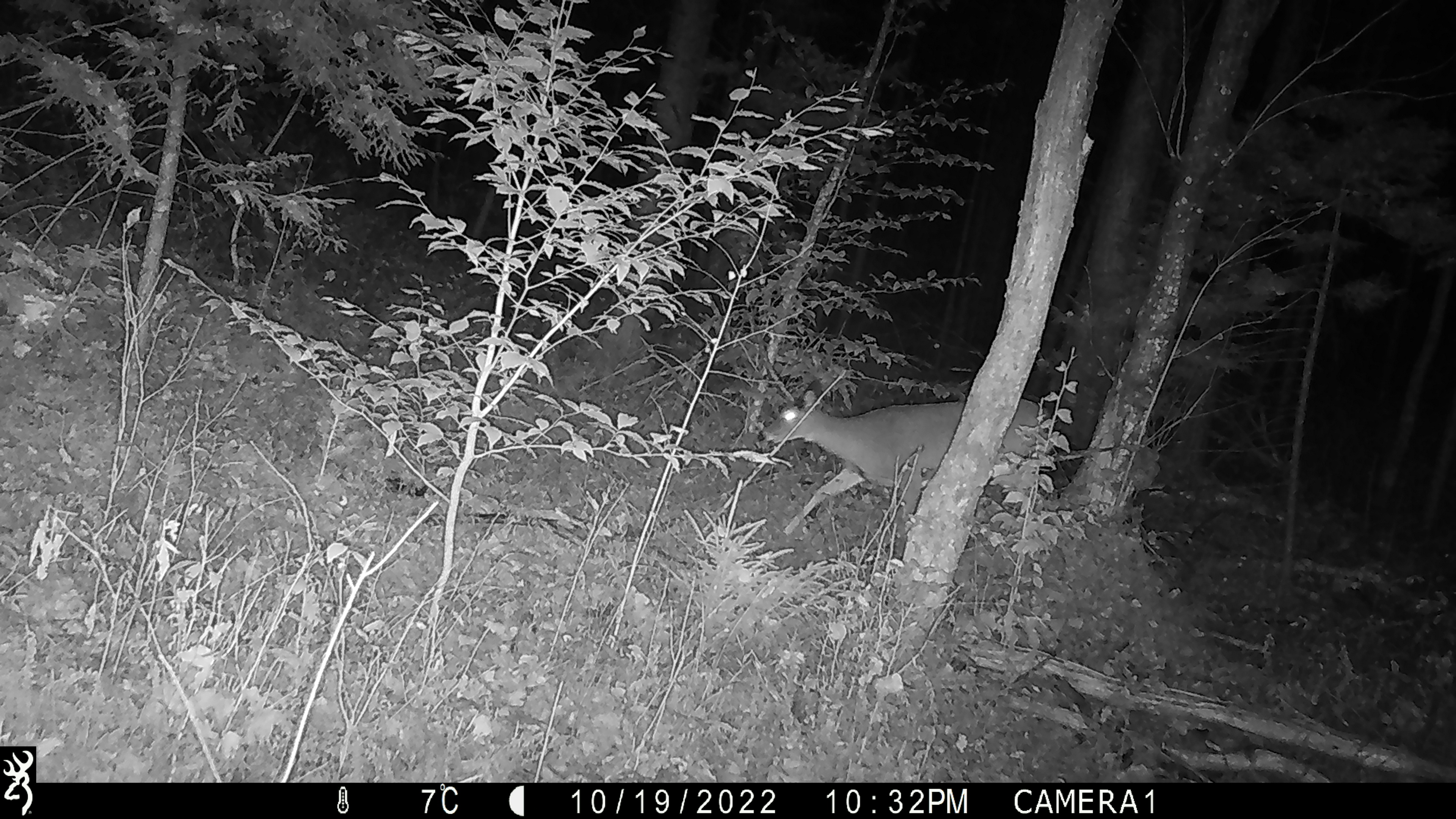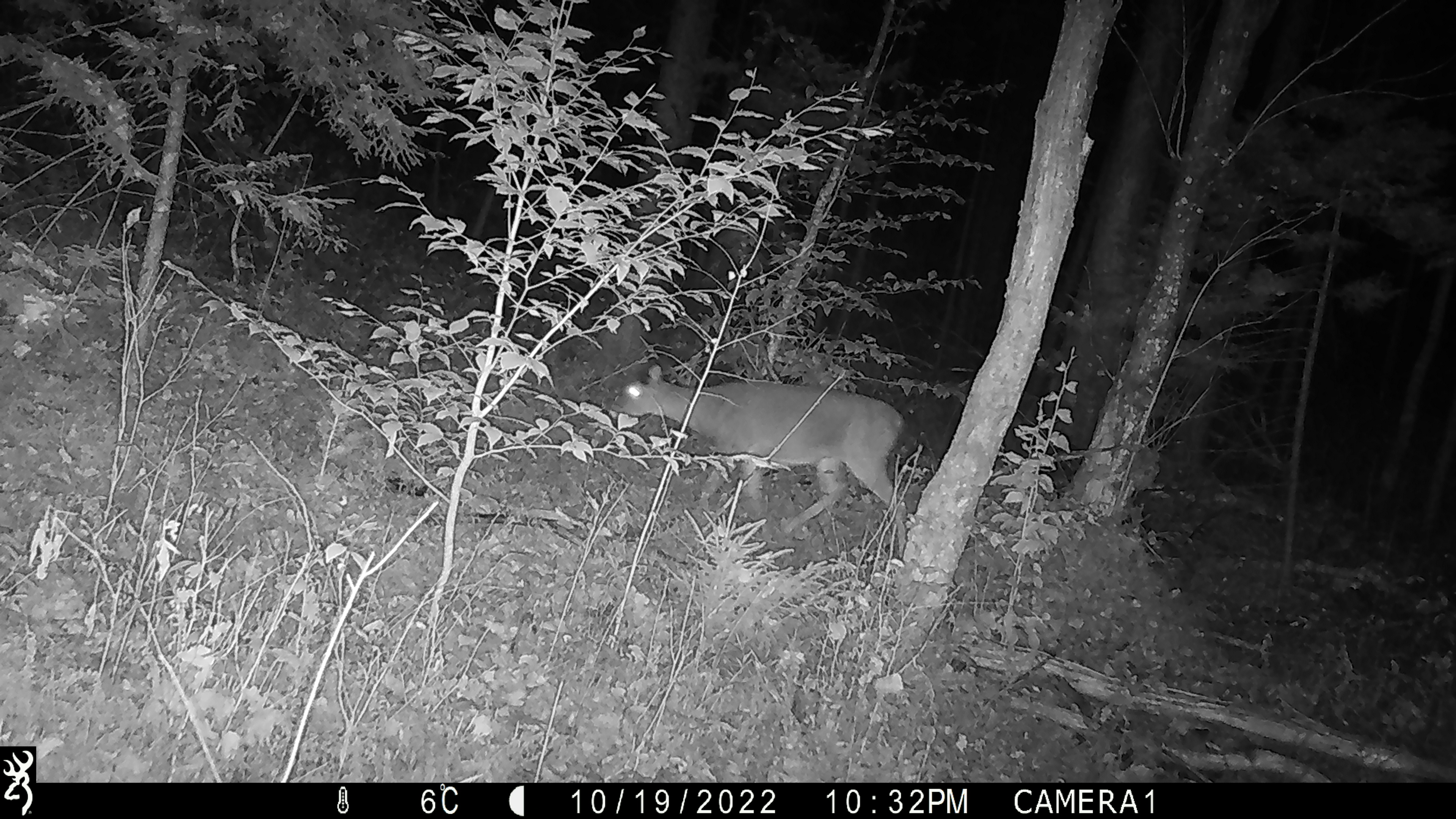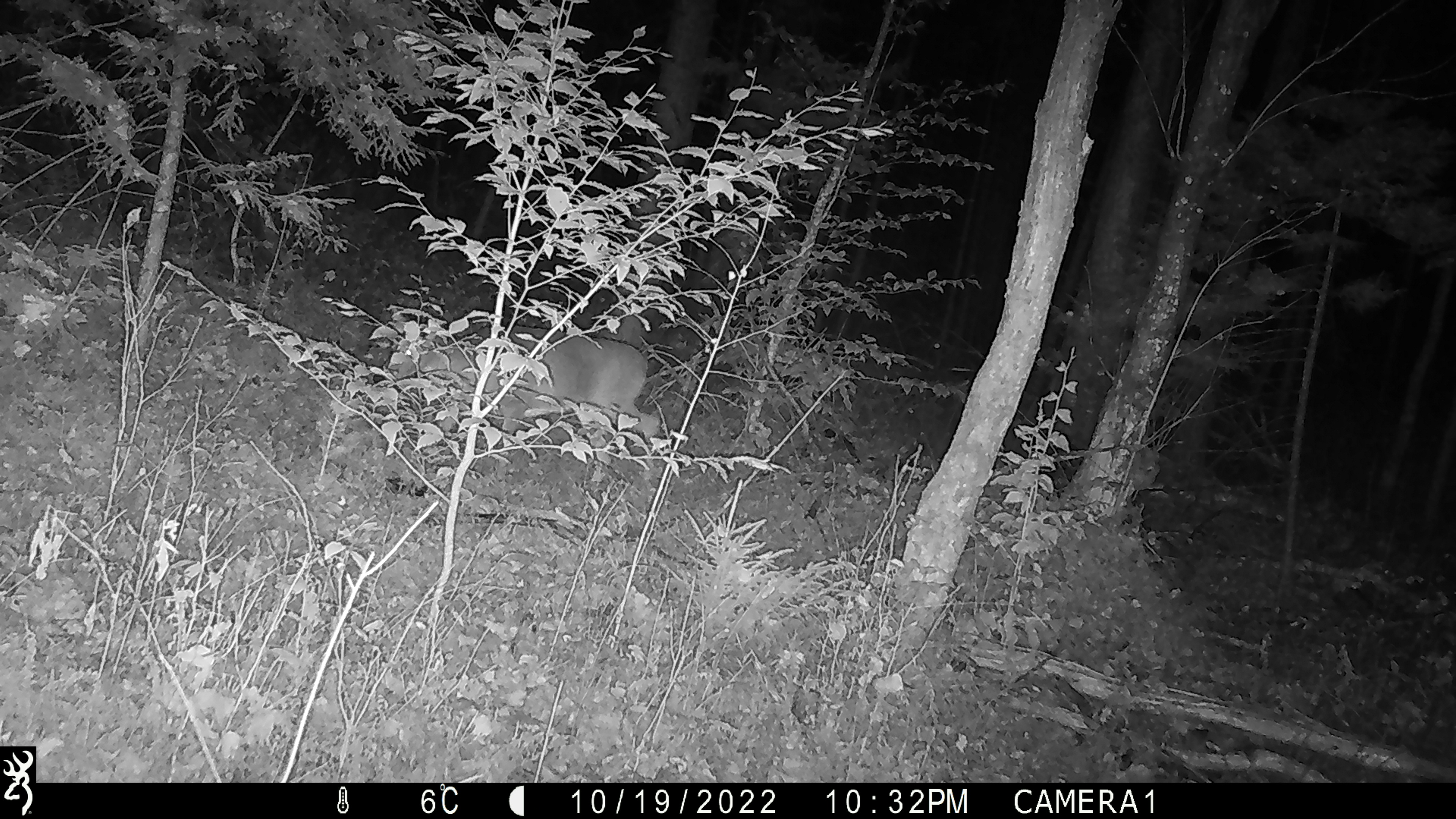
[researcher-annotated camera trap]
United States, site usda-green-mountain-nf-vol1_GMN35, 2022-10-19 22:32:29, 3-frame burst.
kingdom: Animalia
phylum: Chordata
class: Mammalia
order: Artiodactyla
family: Cervidae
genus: Odocoileus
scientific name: Odocoileus virginianus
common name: white-tailed deer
White-tailed deer (Odocoileus virginianus).